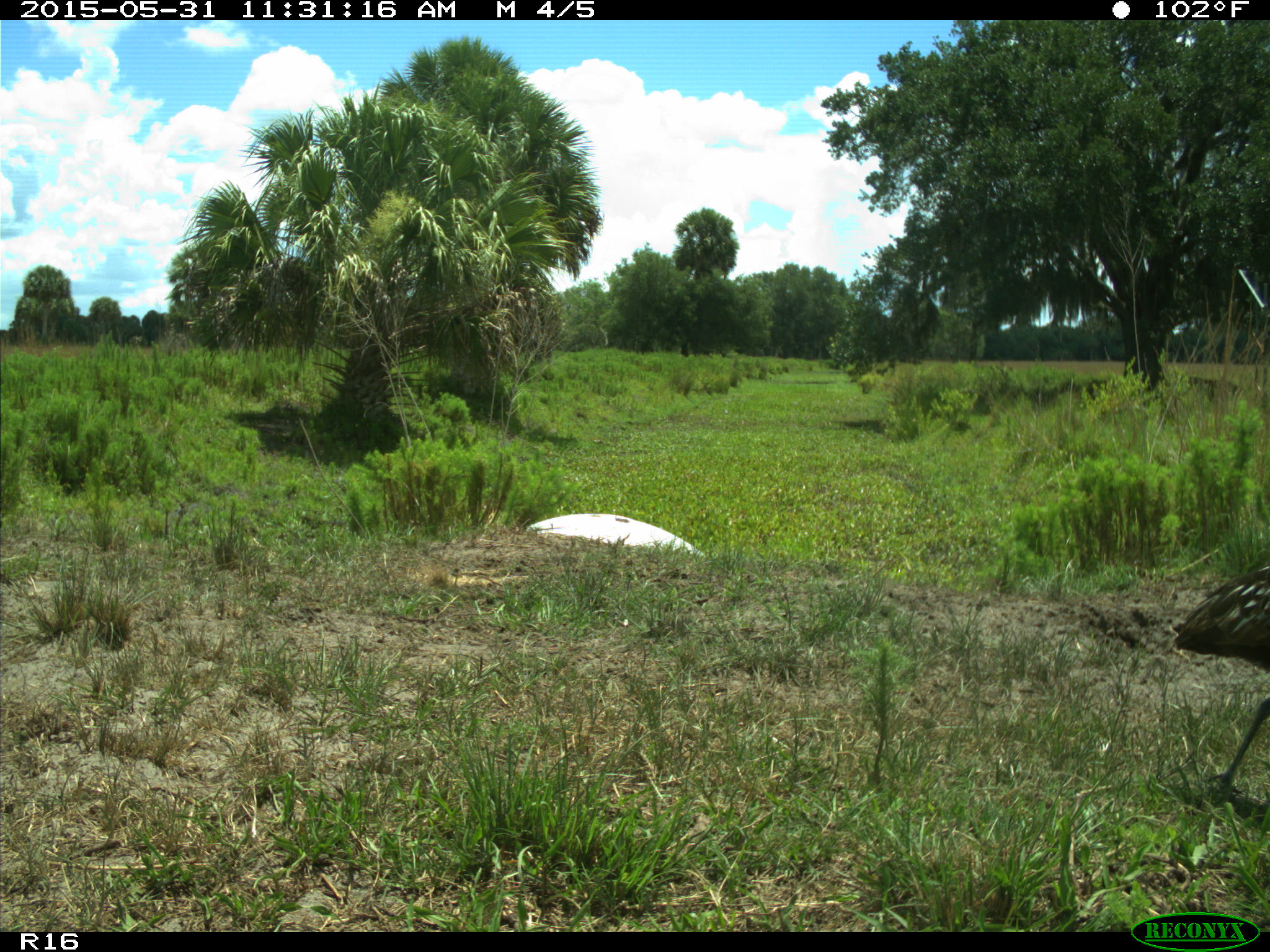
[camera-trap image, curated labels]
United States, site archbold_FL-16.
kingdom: Animalia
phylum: Chordata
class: Aves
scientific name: Aves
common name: birds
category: unidentified bird